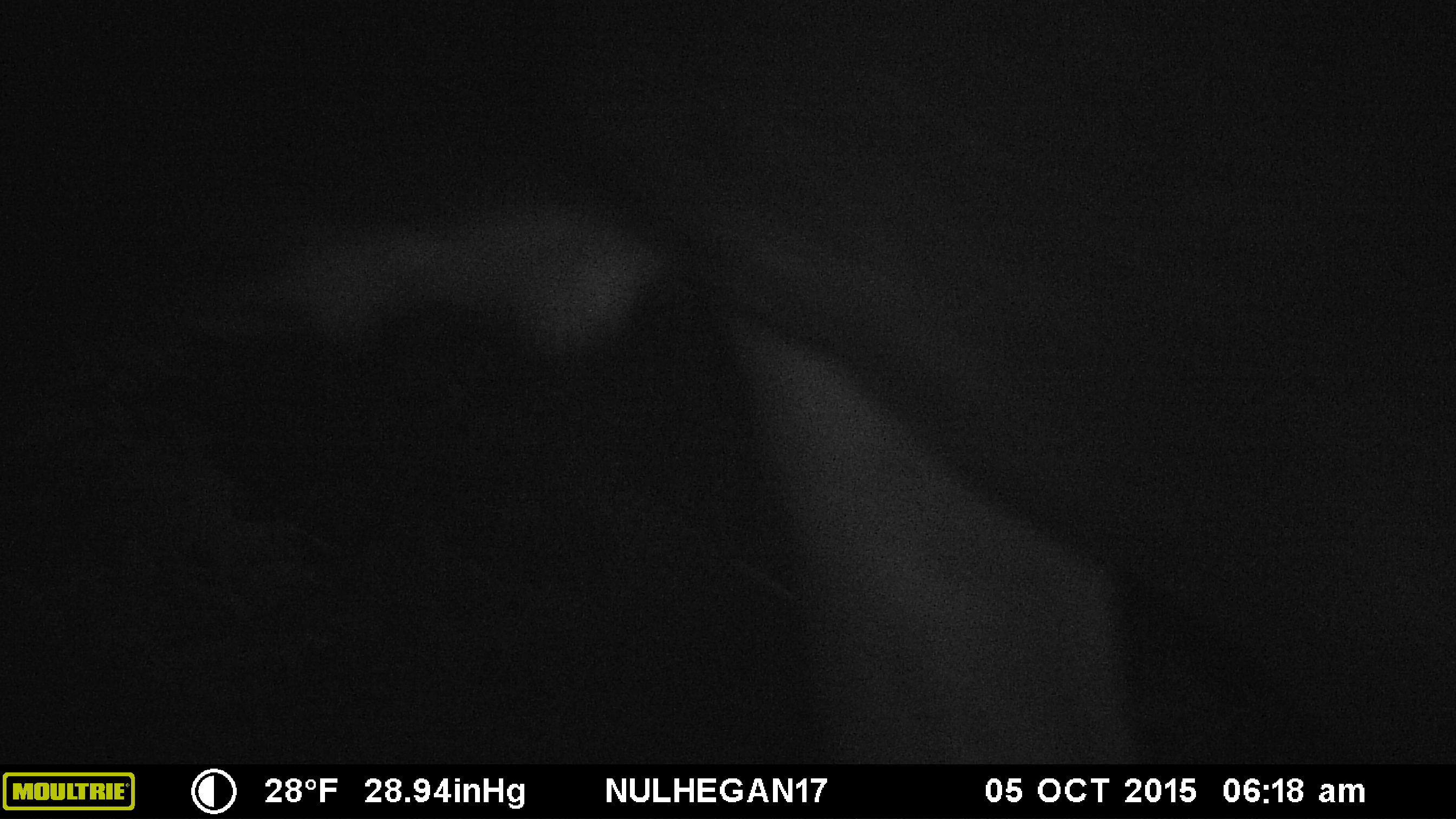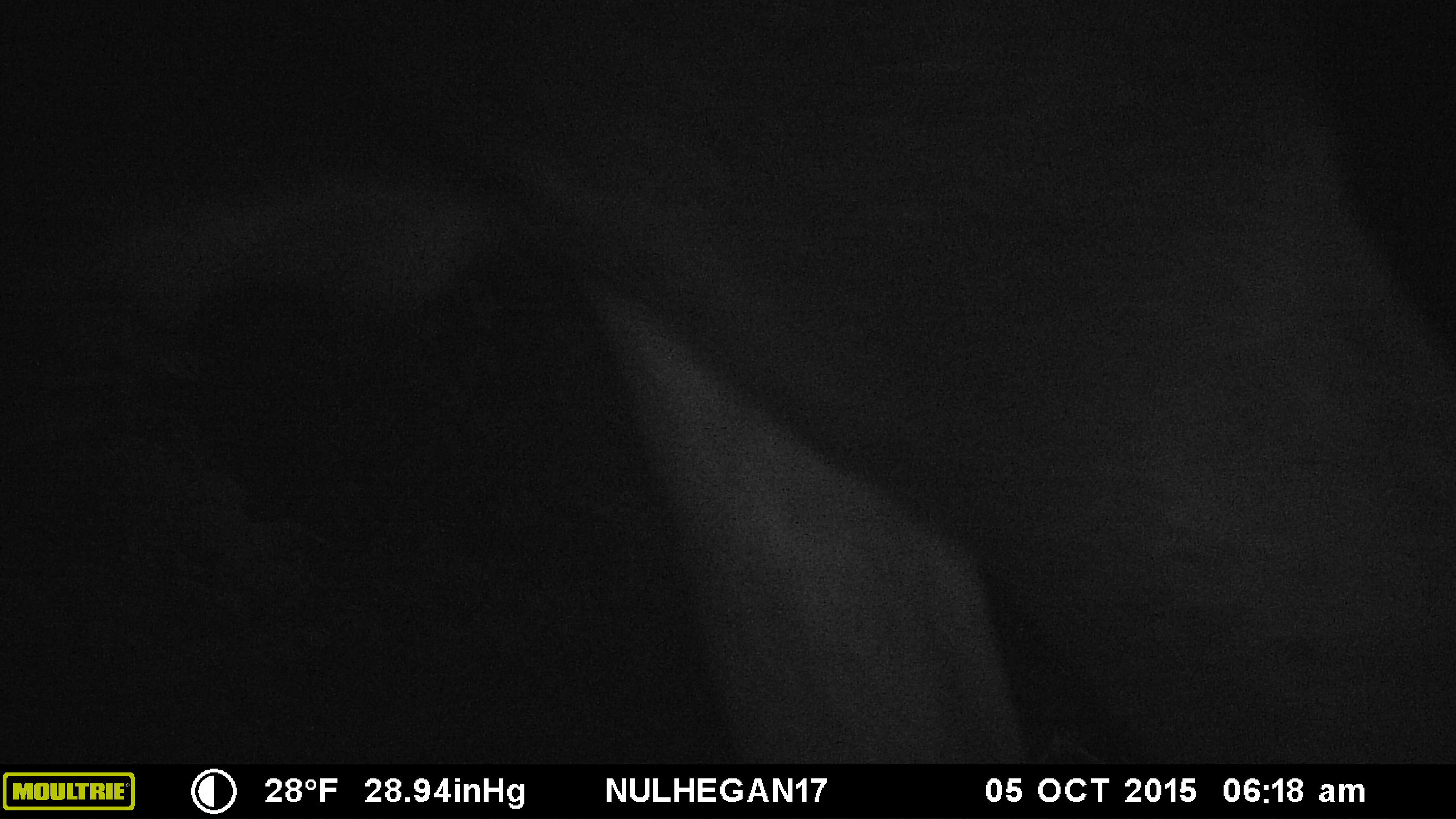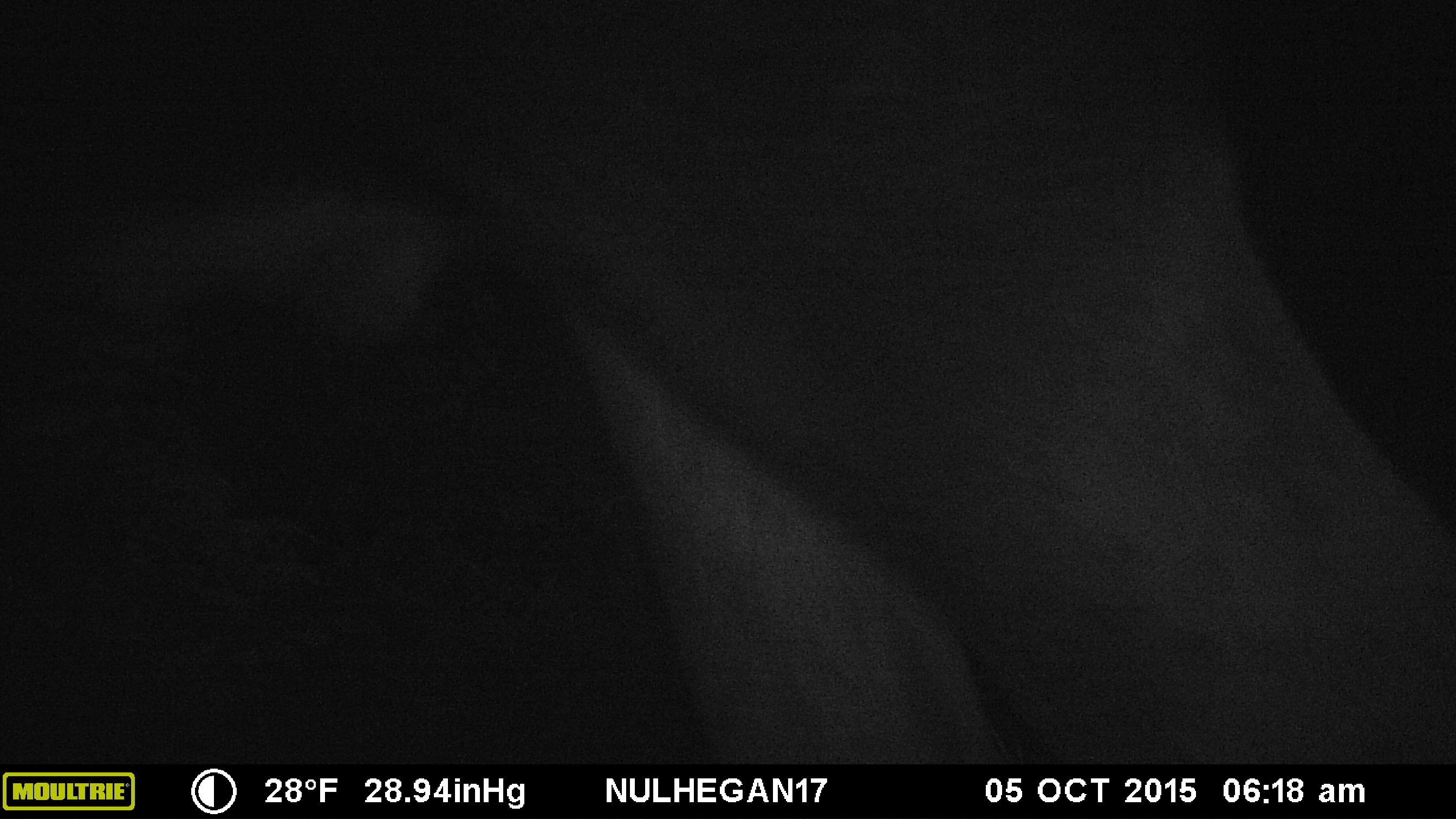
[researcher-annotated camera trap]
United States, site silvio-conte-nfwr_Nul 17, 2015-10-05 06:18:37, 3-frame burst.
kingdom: Animalia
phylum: Chordata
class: Mammalia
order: Artiodactyla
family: Cervidae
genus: Alces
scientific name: Alces alces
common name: moose